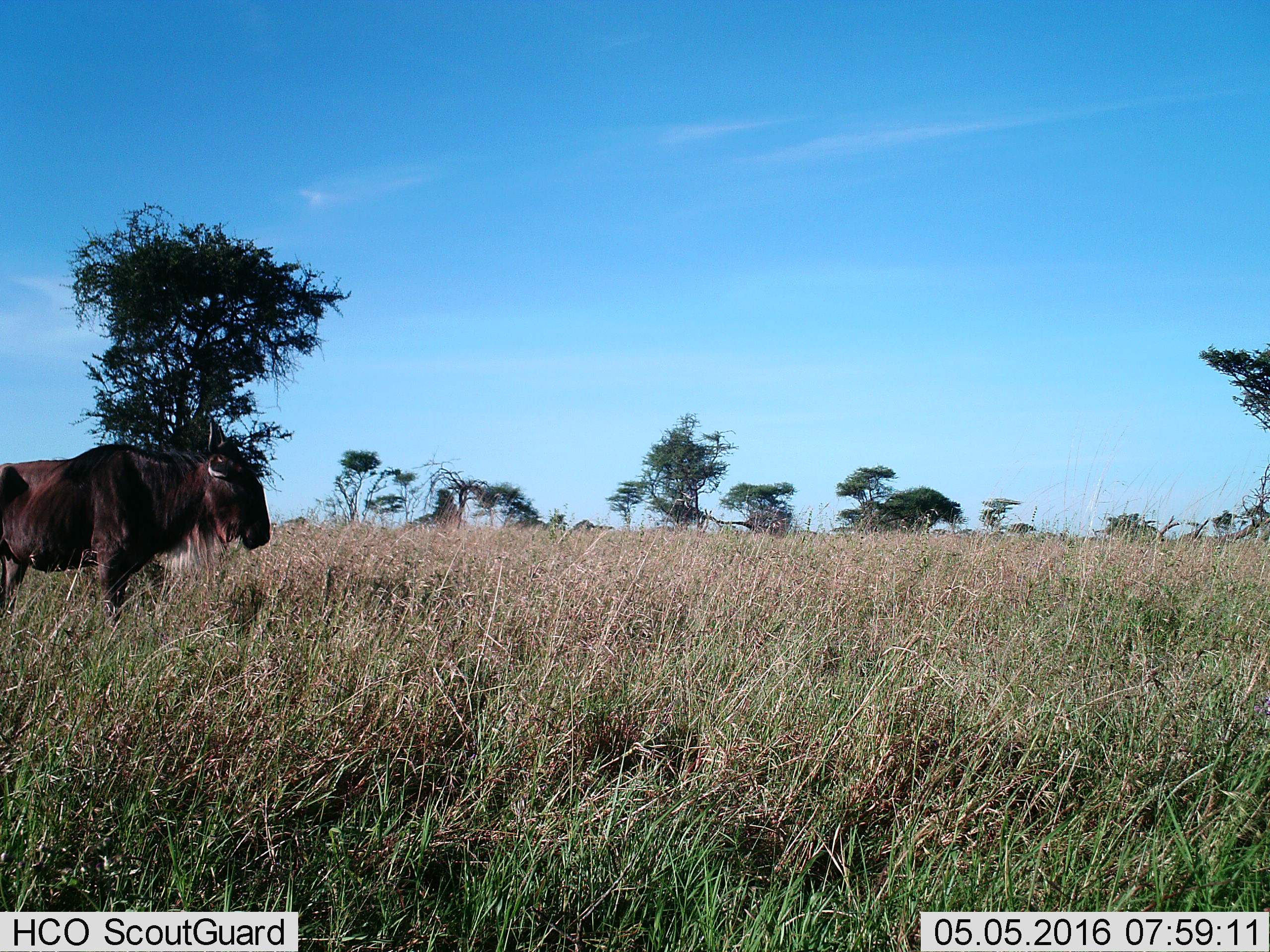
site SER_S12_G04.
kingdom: Animalia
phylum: Chordata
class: Mammalia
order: Artiodactyla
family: Bovidae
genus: Connochaetes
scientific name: Connochaetes taurinus taurinus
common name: blue wildebeest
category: wildebeestblue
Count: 1.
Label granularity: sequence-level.